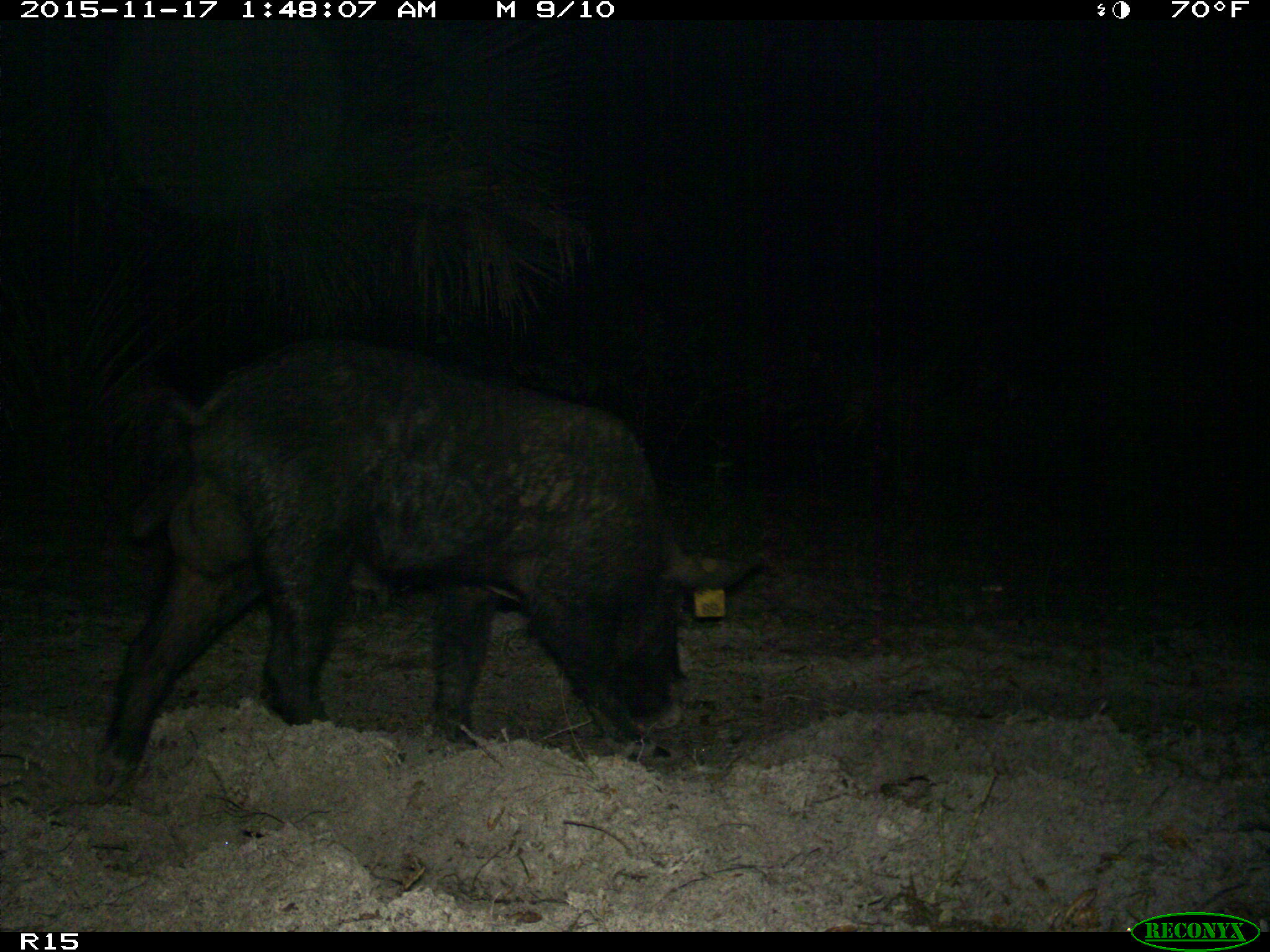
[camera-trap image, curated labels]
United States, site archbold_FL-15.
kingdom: Animalia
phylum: Chordata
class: Mammalia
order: Artiodactyla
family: Suidae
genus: Sus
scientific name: Sus scrofa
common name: wild boar